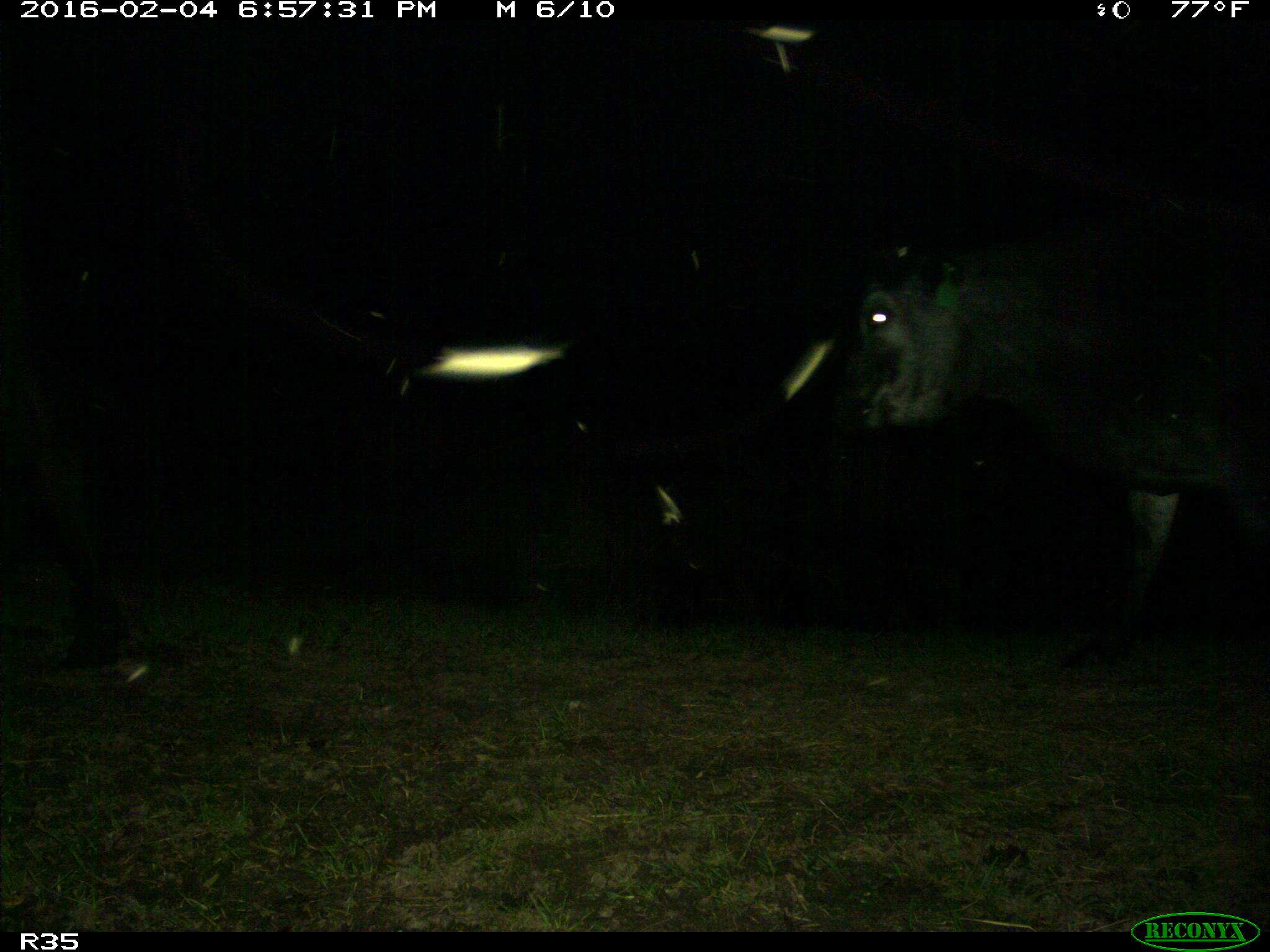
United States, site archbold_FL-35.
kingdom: Animalia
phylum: Chordata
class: Mammalia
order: Artiodactyla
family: Bovidae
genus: Bos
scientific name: Bos taurus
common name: domestic cow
Bos taurus (domestic cow).